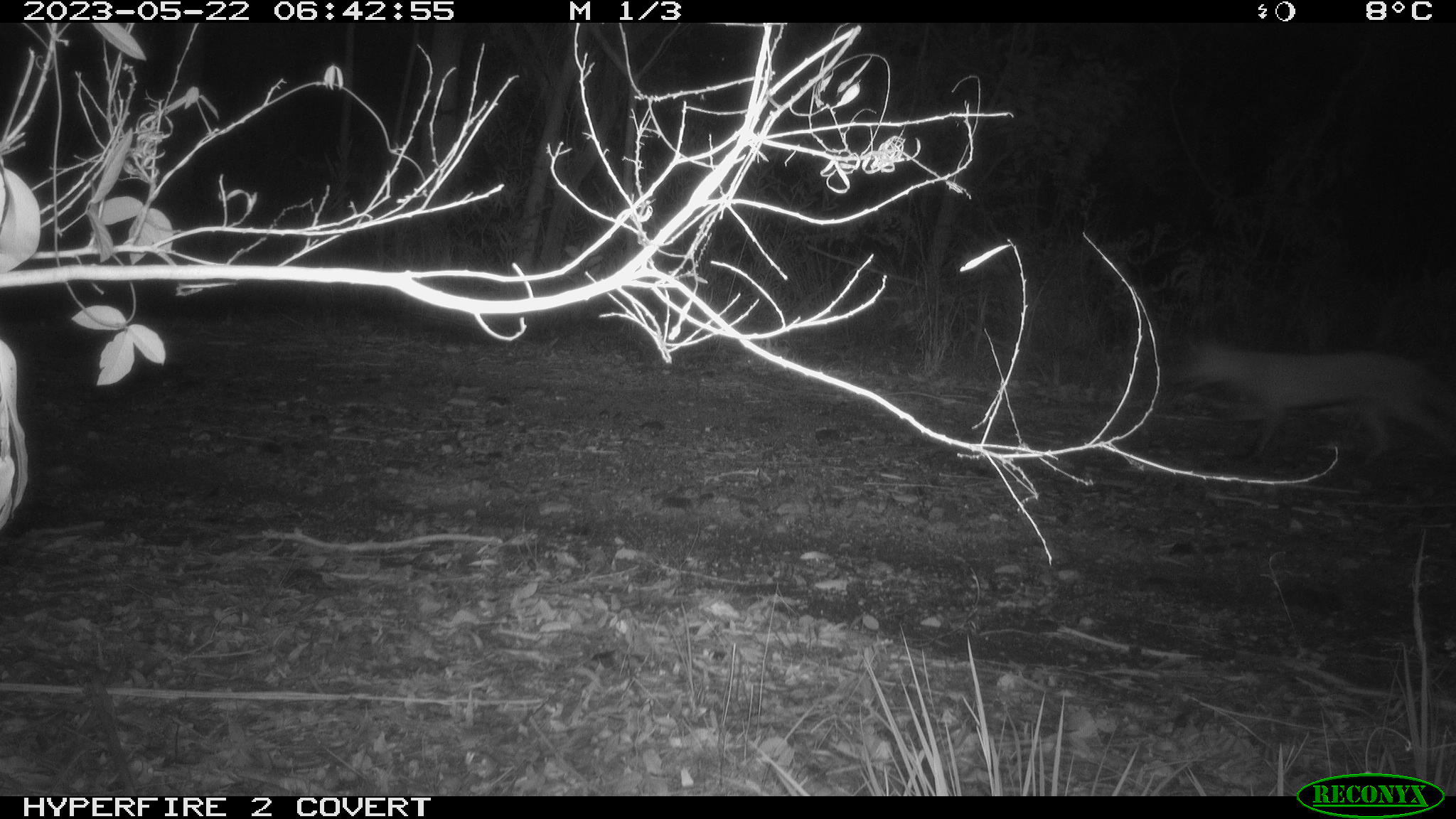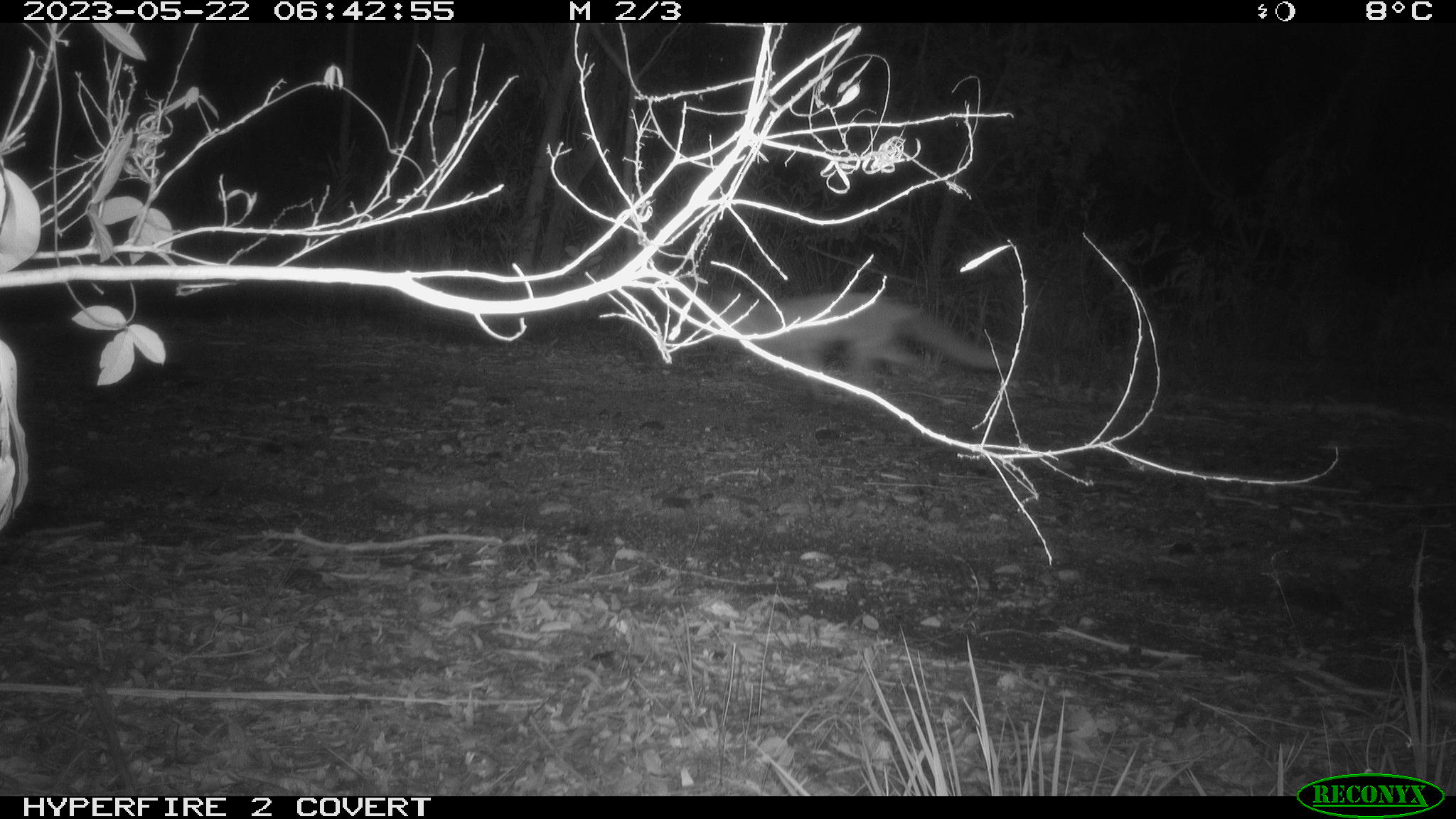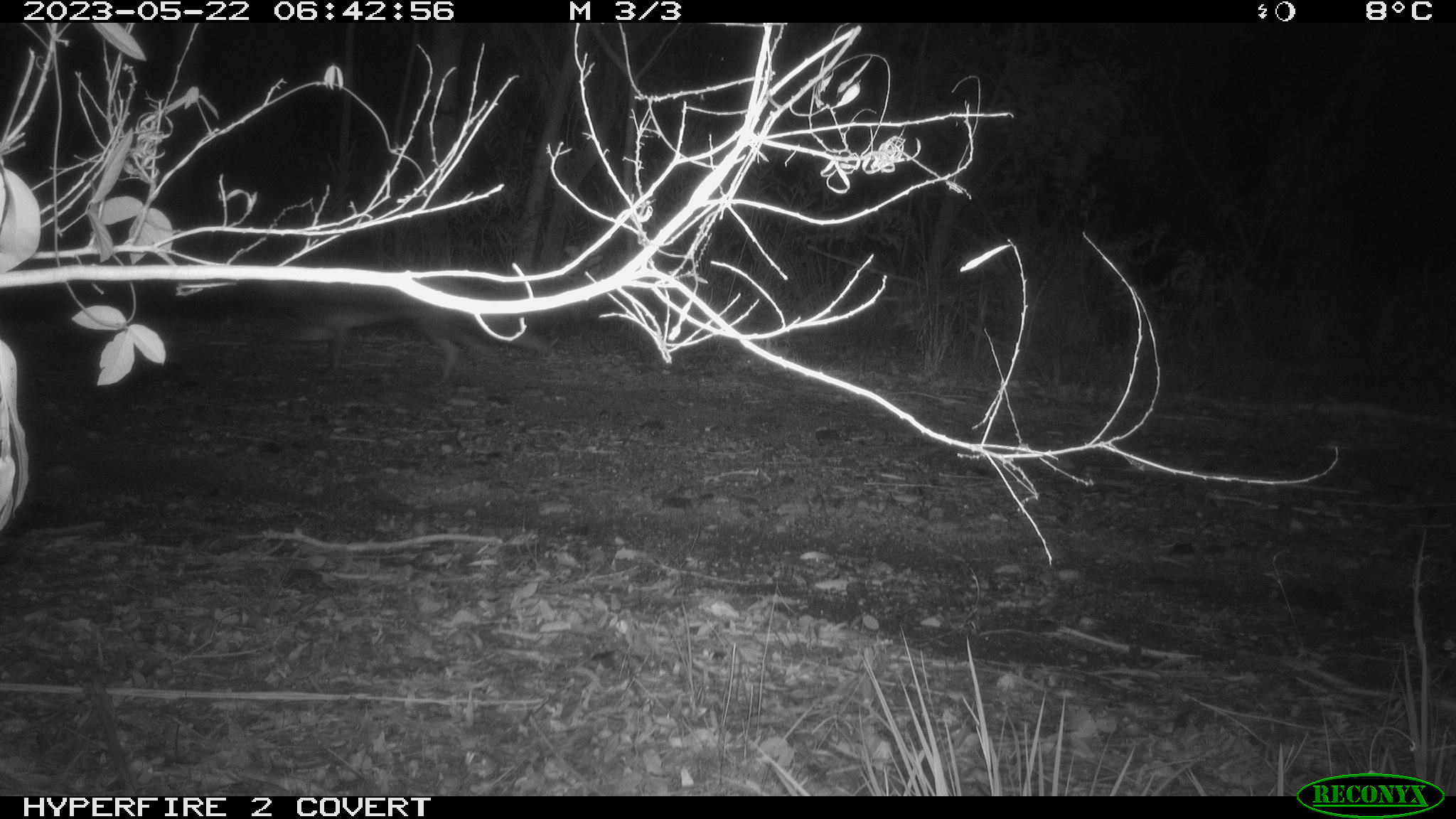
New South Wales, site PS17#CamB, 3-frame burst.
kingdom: Animalia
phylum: Chordata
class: Mammalia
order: Carnivora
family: Canidae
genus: Vulpes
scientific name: Vulpes vulpes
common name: red fox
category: fox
Fox (red fox) (Vulpes vulpes).